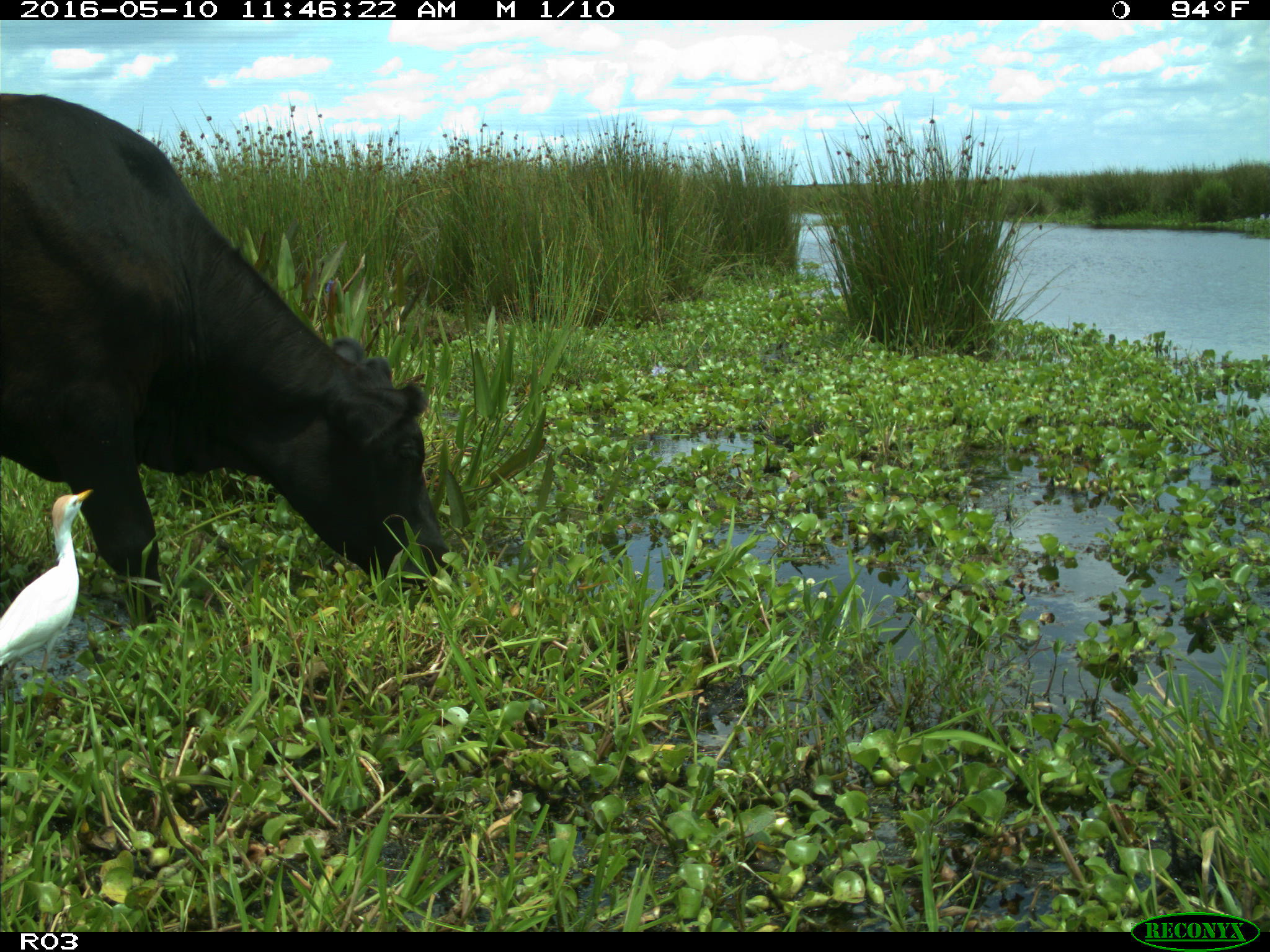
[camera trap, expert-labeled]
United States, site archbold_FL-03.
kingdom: Animalia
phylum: Chordata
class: Mammalia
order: Artiodactyla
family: Bovidae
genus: Bos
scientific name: Bos taurus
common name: domestic cow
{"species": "Bos taurus (domestic cow)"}